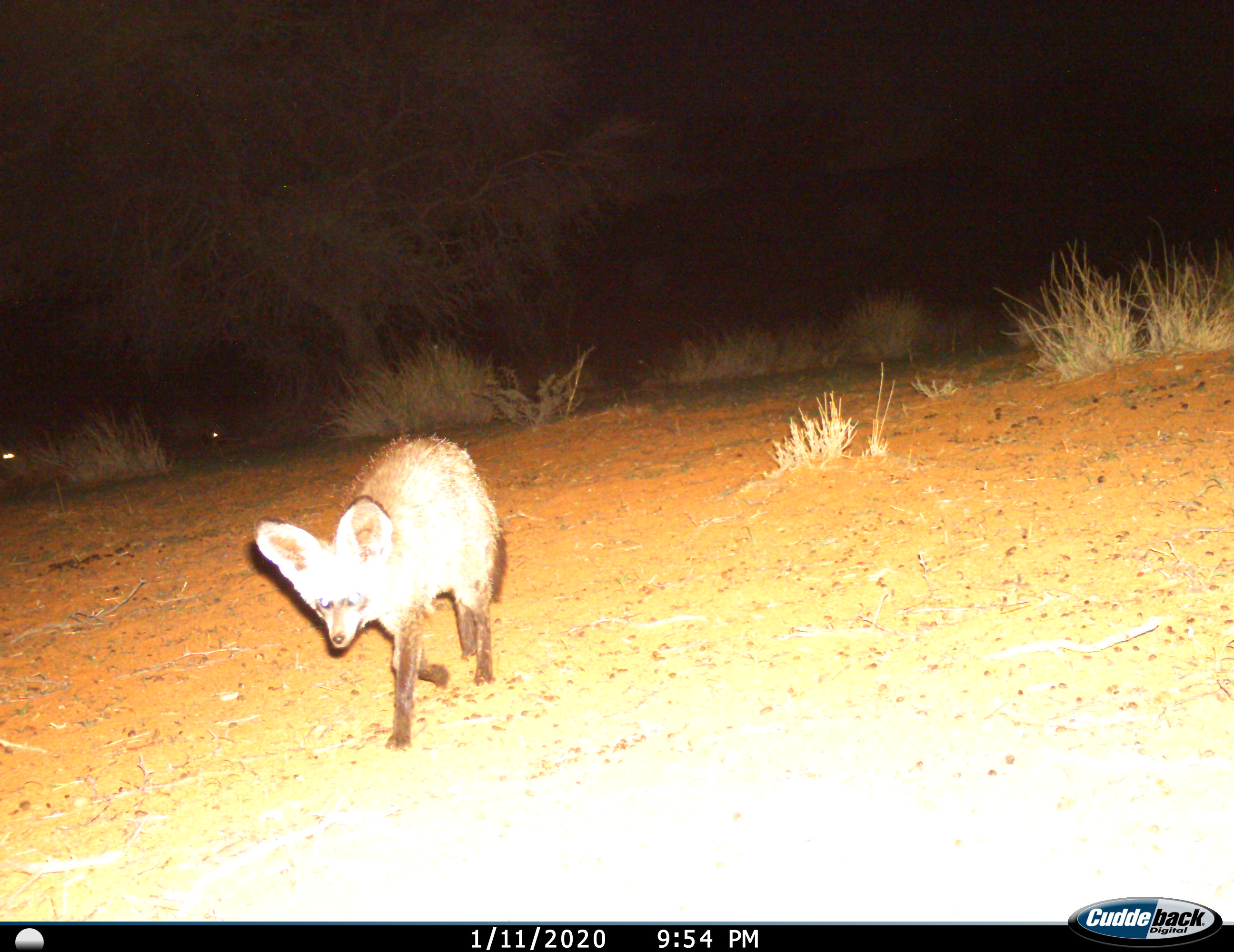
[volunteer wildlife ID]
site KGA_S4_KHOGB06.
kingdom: Animalia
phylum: Chordata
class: Mammalia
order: Carnivora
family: Canidae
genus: Otocyon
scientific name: Otocyon megalotis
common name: bat-eared fox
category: foxbateared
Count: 2.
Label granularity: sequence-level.